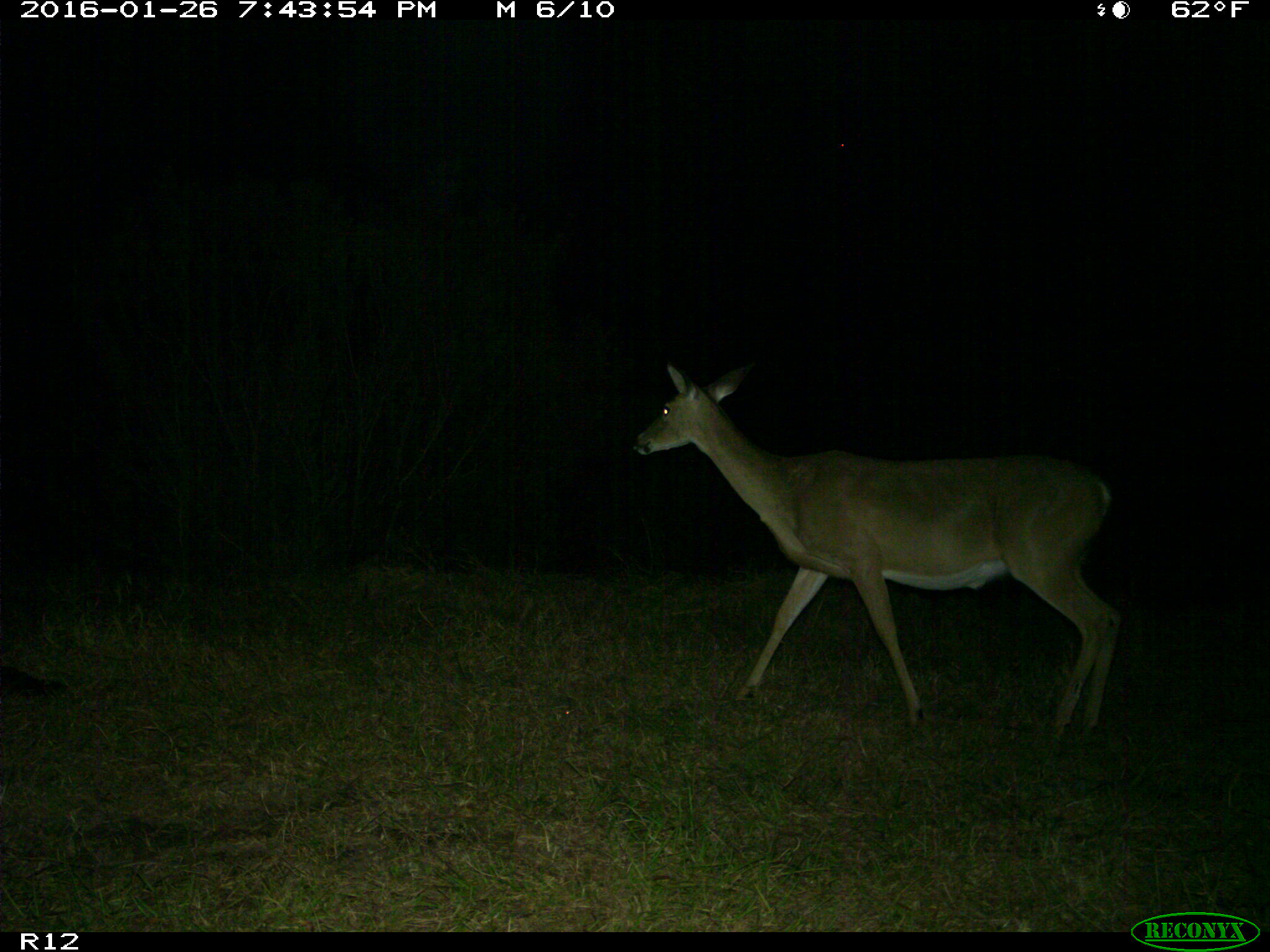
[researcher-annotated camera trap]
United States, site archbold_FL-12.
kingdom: Animalia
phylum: Chordata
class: Mammalia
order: Artiodactyla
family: Cervidae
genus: Odocoileus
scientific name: Odocoileus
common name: deer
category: unidentified deer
Unidentified deer (deer) (Odocoileus).